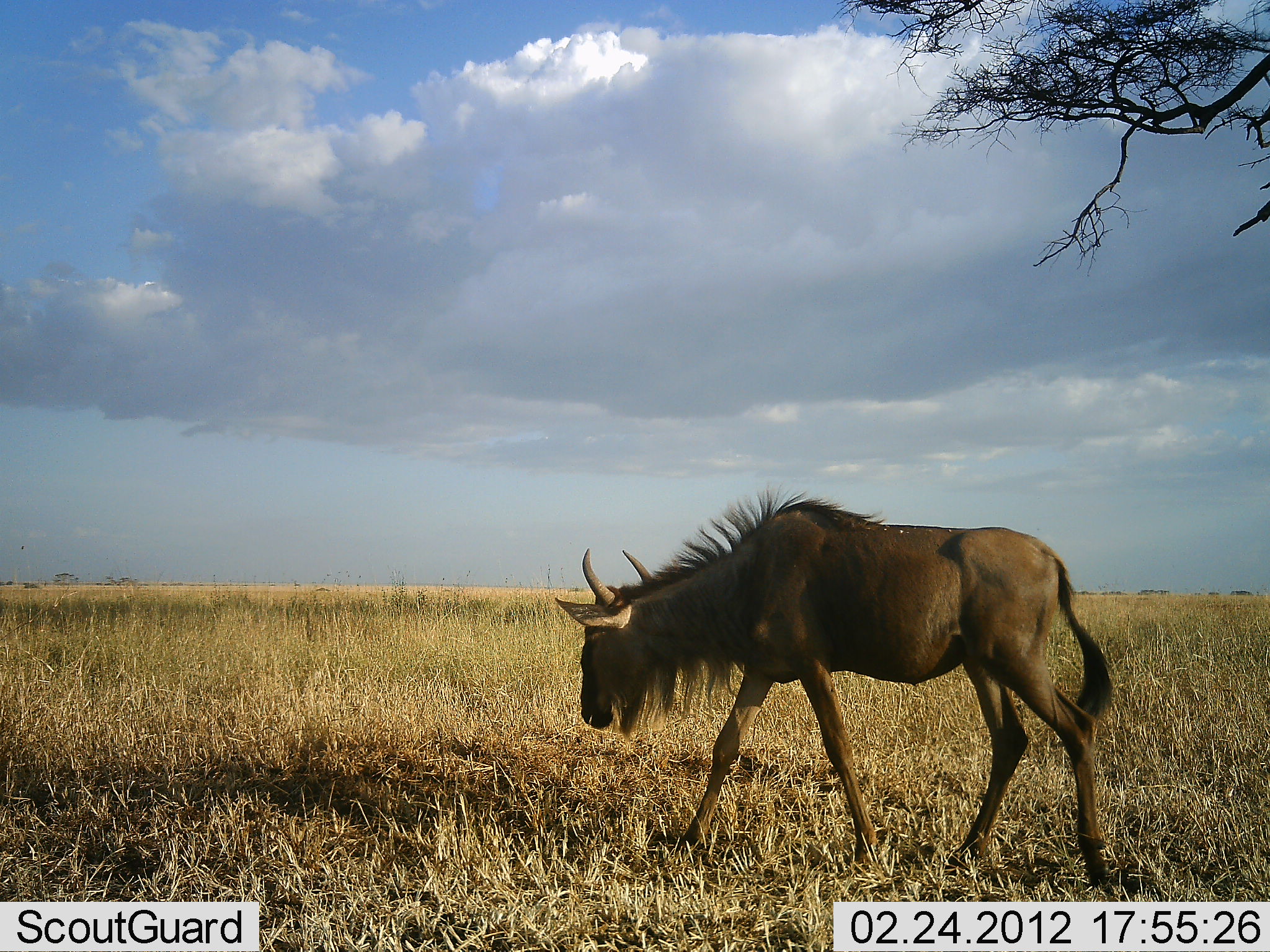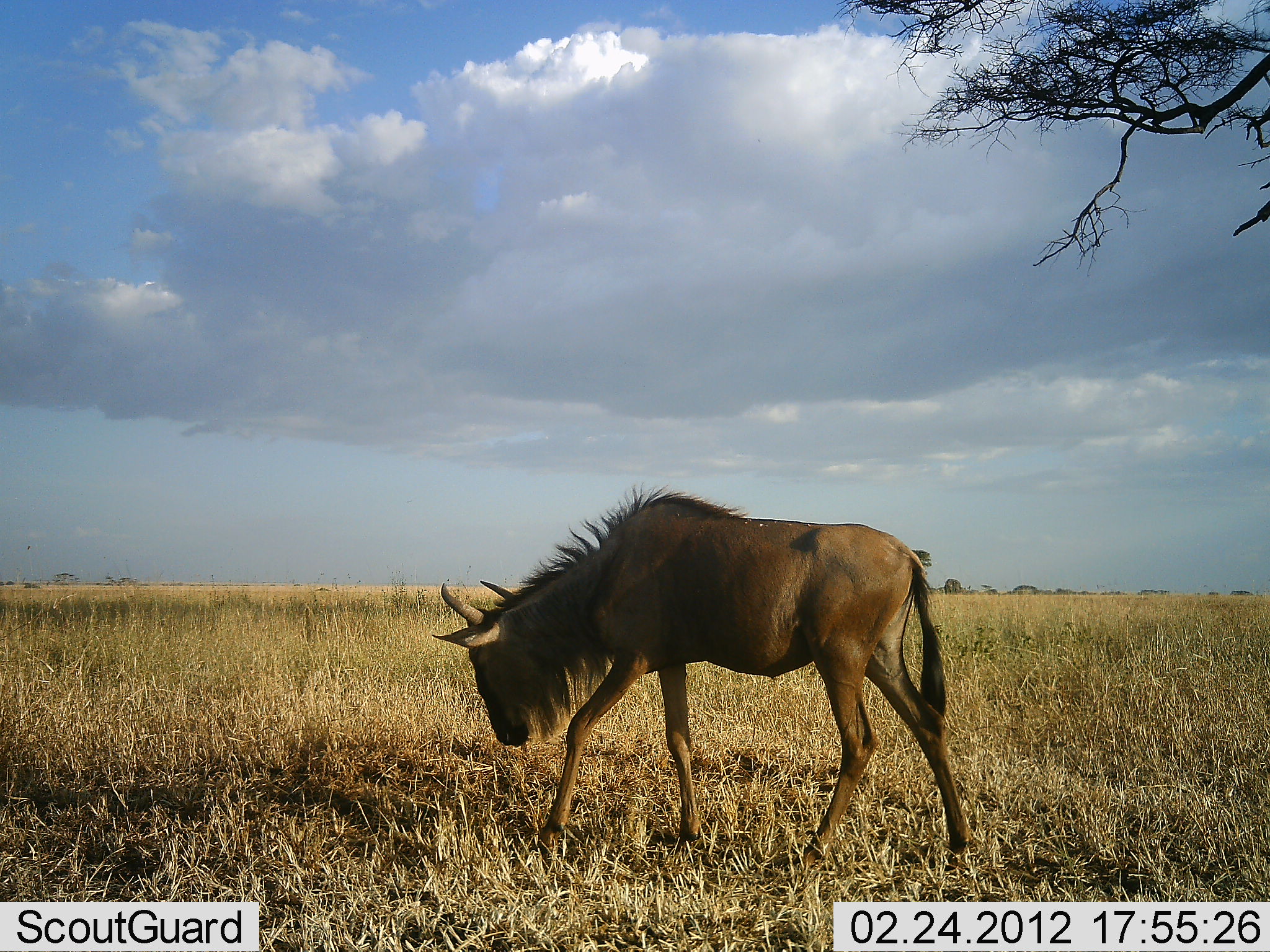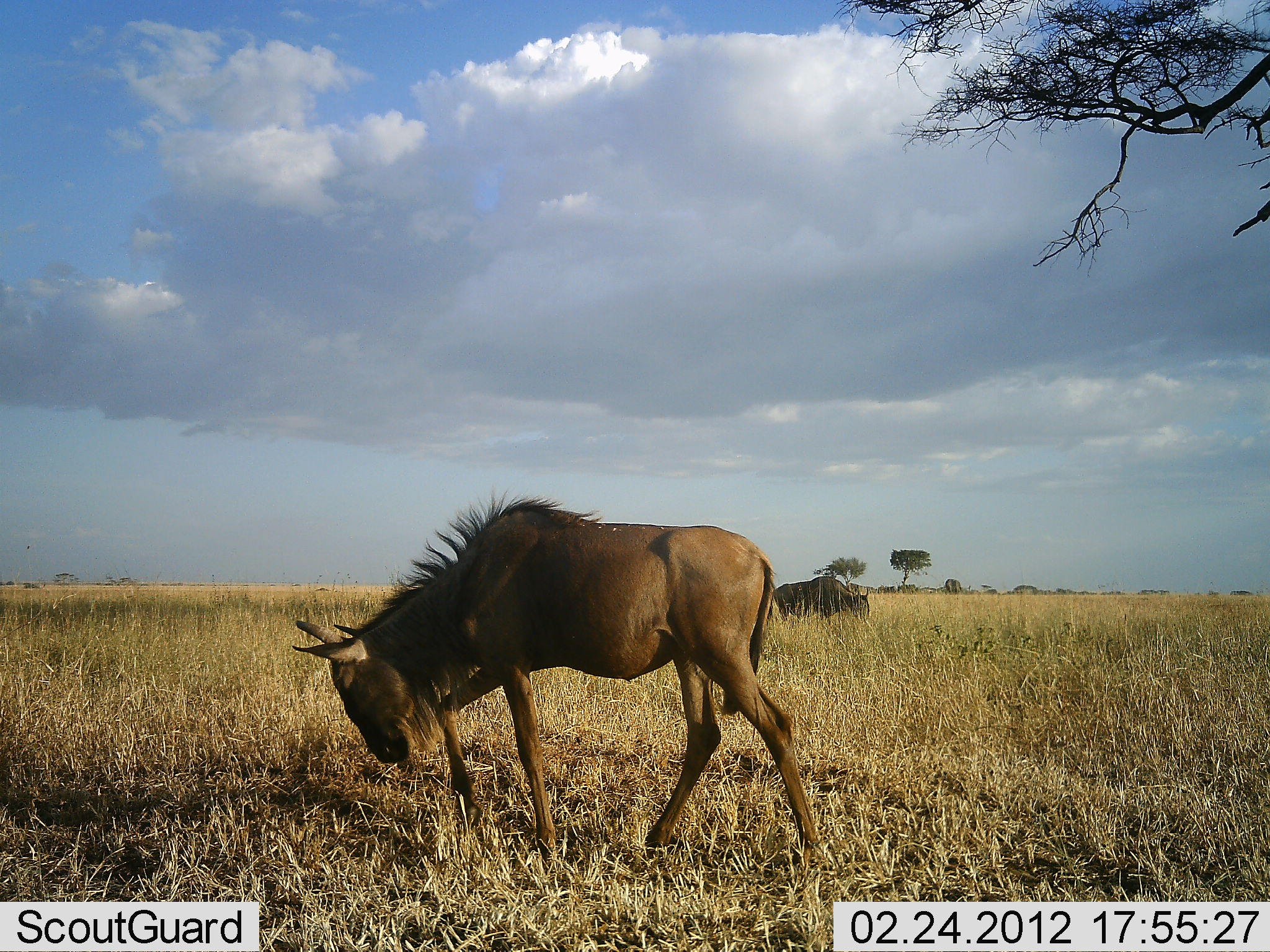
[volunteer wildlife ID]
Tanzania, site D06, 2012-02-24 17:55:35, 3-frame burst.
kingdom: Animalia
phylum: Chordata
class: Mammalia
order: Artiodactyla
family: Bovidae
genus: Connochaetes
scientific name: Connochaetes taurinus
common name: blue wildebeest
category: wildebeest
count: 1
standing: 14%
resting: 0%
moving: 95%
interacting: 0%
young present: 9%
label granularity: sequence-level